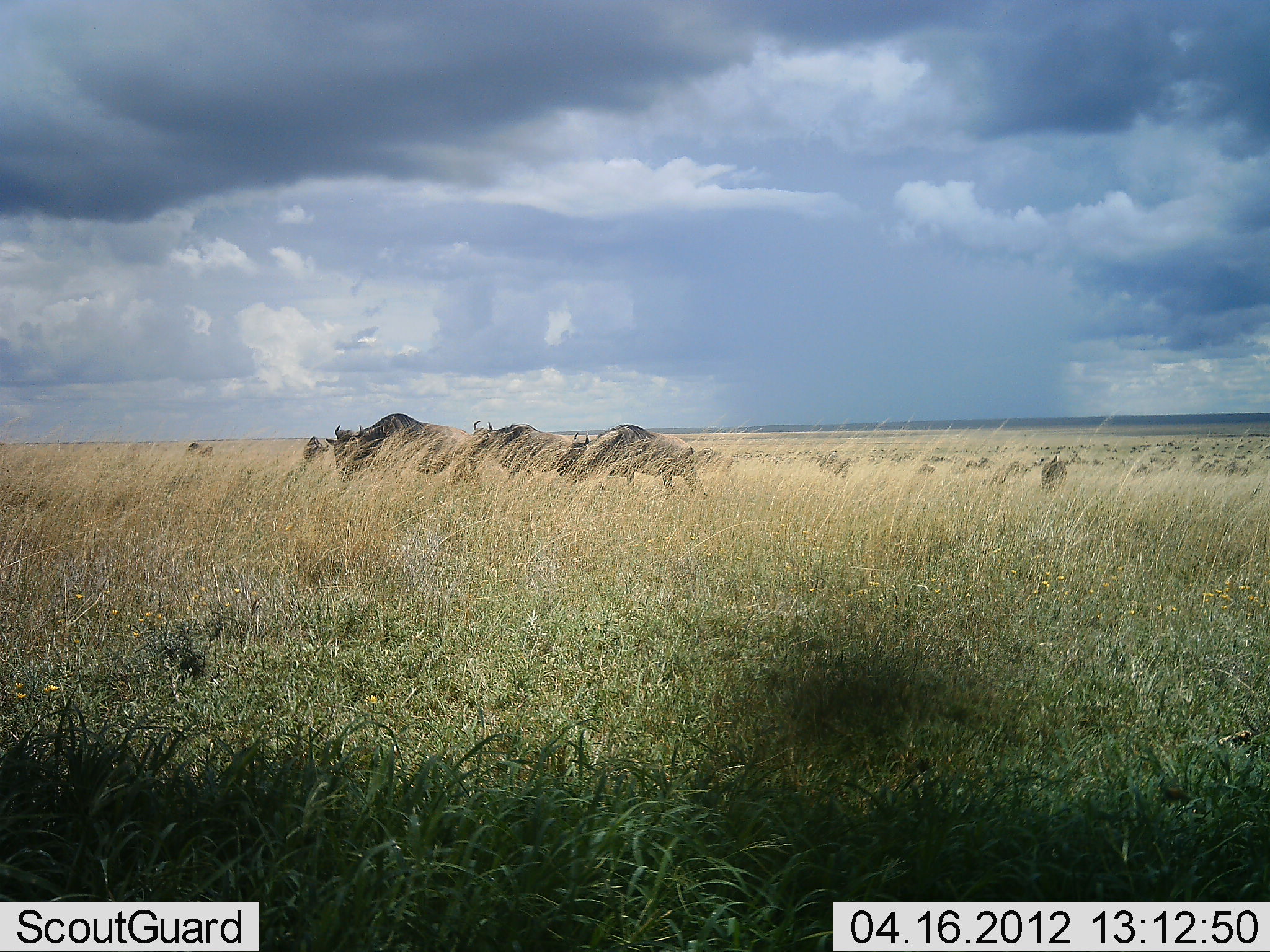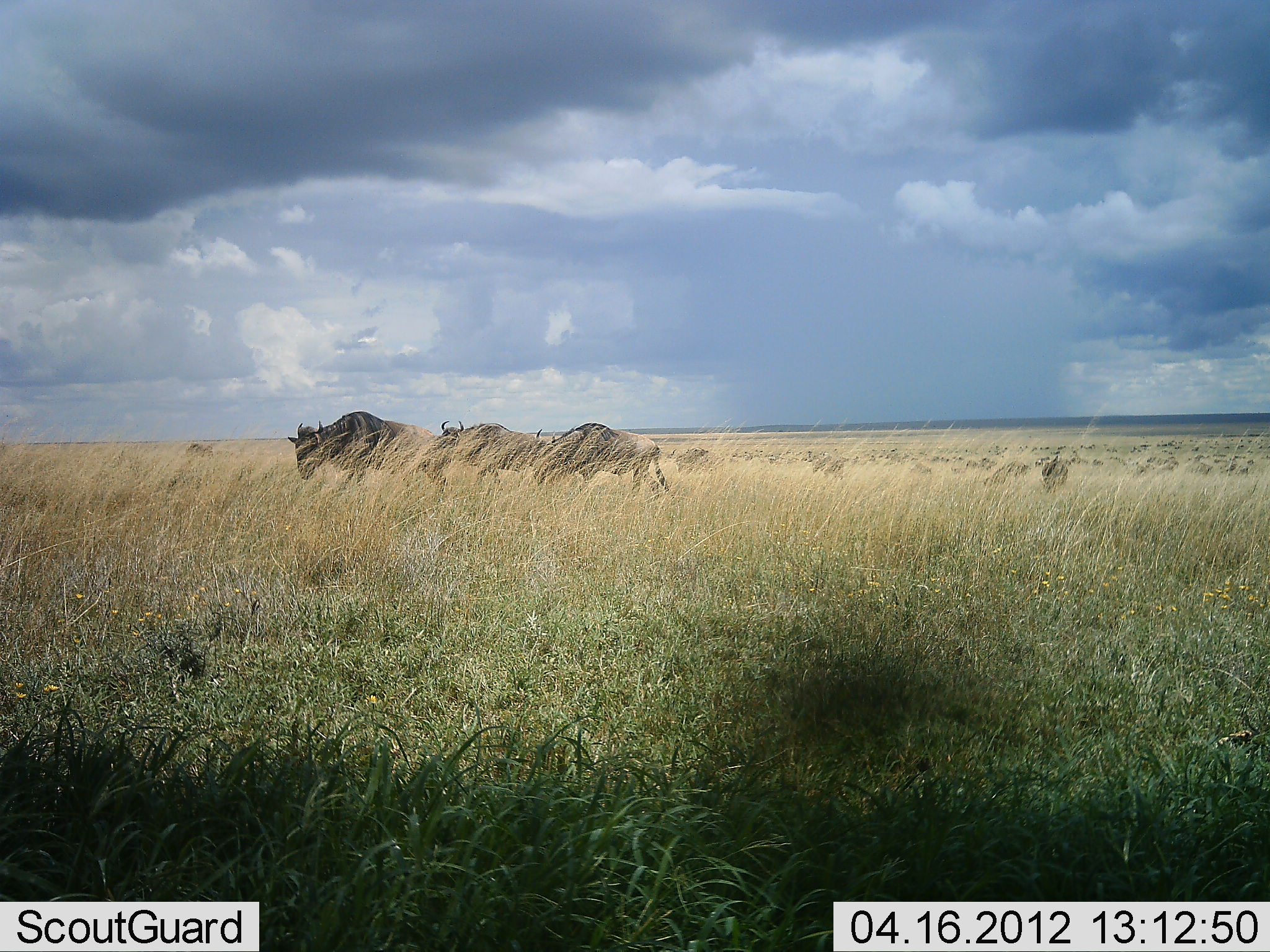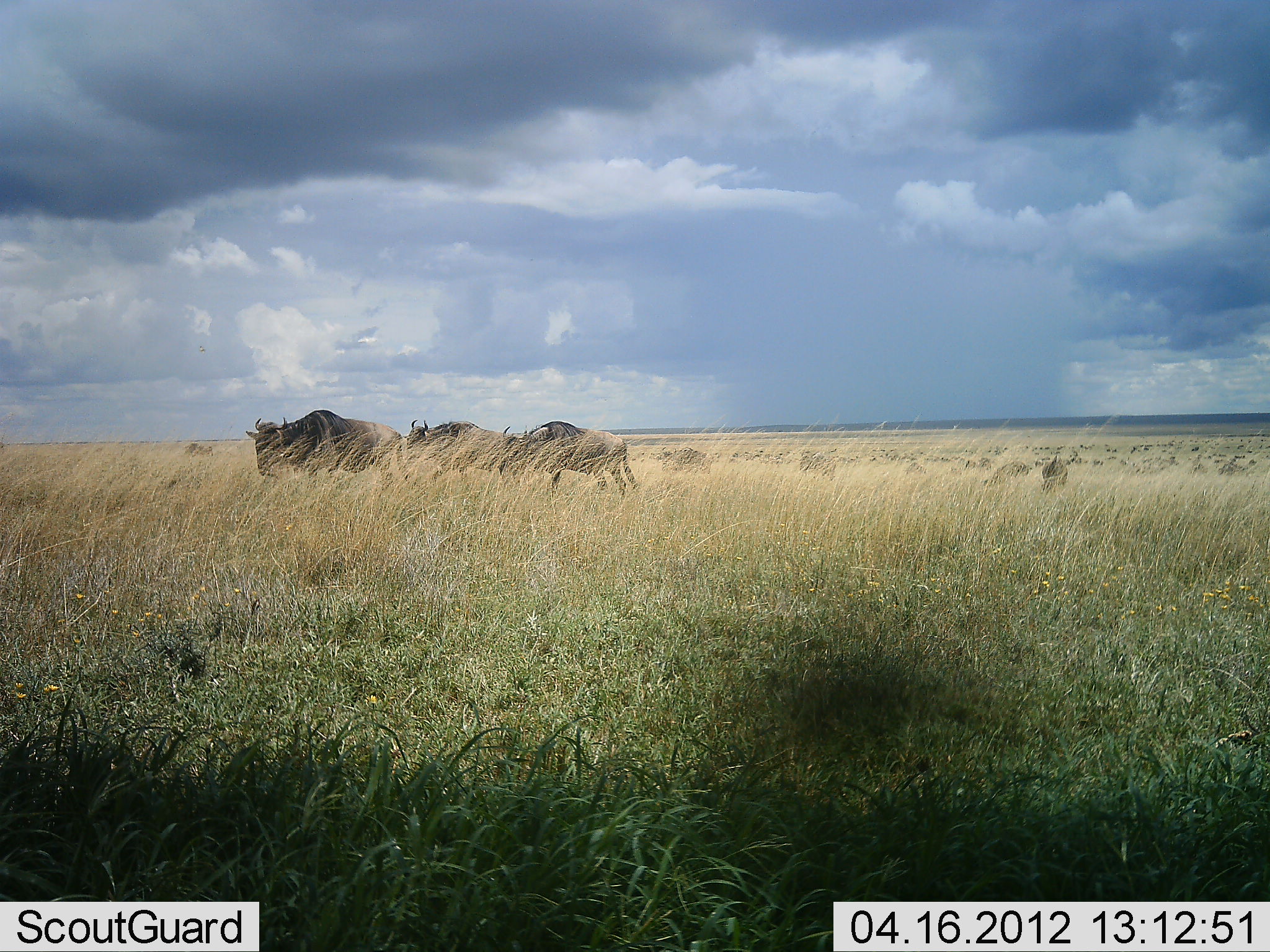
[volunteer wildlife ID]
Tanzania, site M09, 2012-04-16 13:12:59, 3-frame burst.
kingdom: Animalia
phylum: Chordata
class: Mammalia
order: Artiodactyla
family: Bovidae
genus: Connochaetes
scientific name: Connochaetes taurinus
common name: blue wildebeest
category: wildebeest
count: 9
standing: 28%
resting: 4%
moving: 96%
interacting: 0%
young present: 0%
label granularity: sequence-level